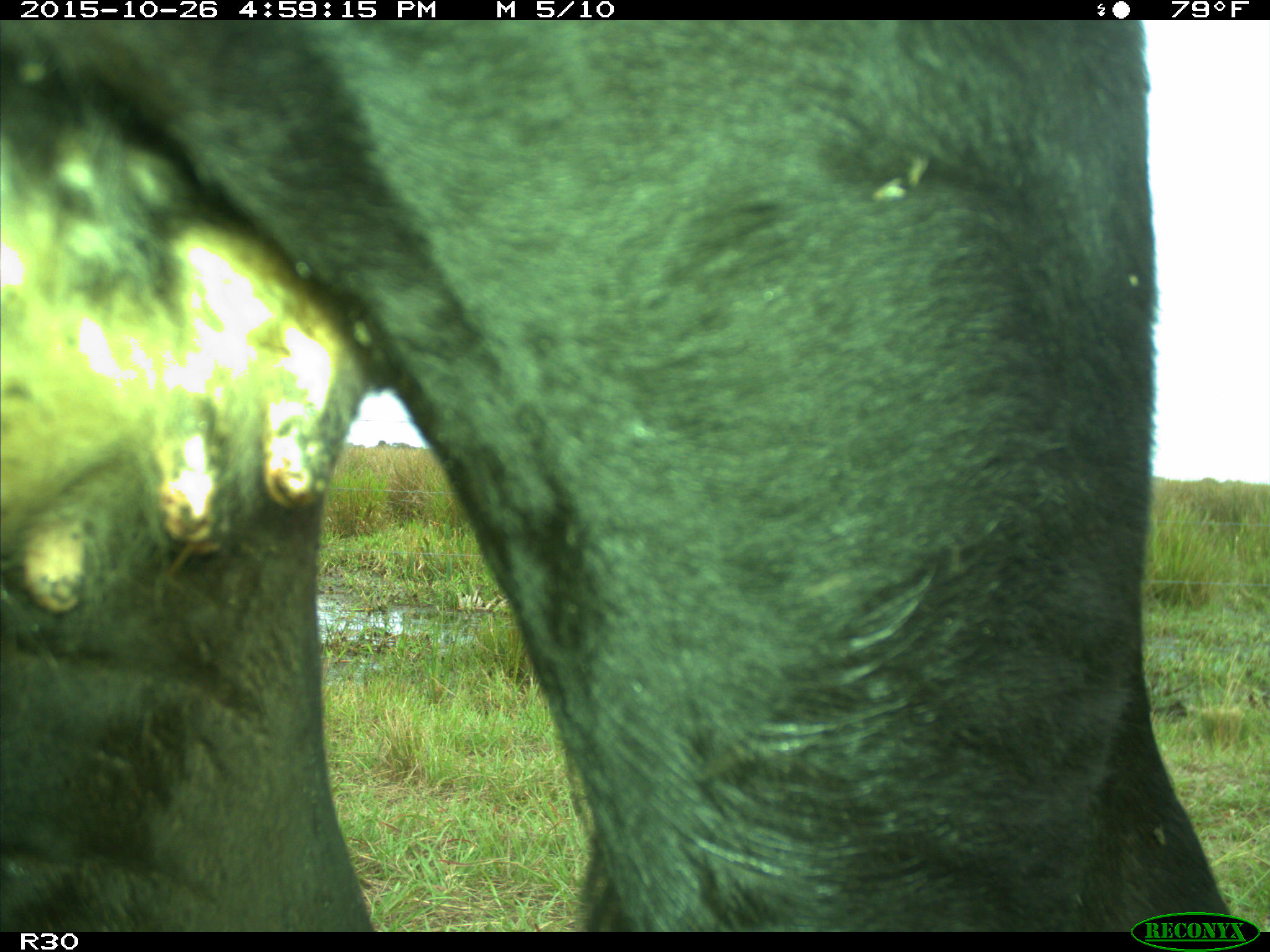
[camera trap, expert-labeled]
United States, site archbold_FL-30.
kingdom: Animalia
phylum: Chordata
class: Mammalia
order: Artiodactyla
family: Bovidae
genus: Bos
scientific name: Bos taurus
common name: domestic cow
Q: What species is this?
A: Bos taurus (domestic cow).